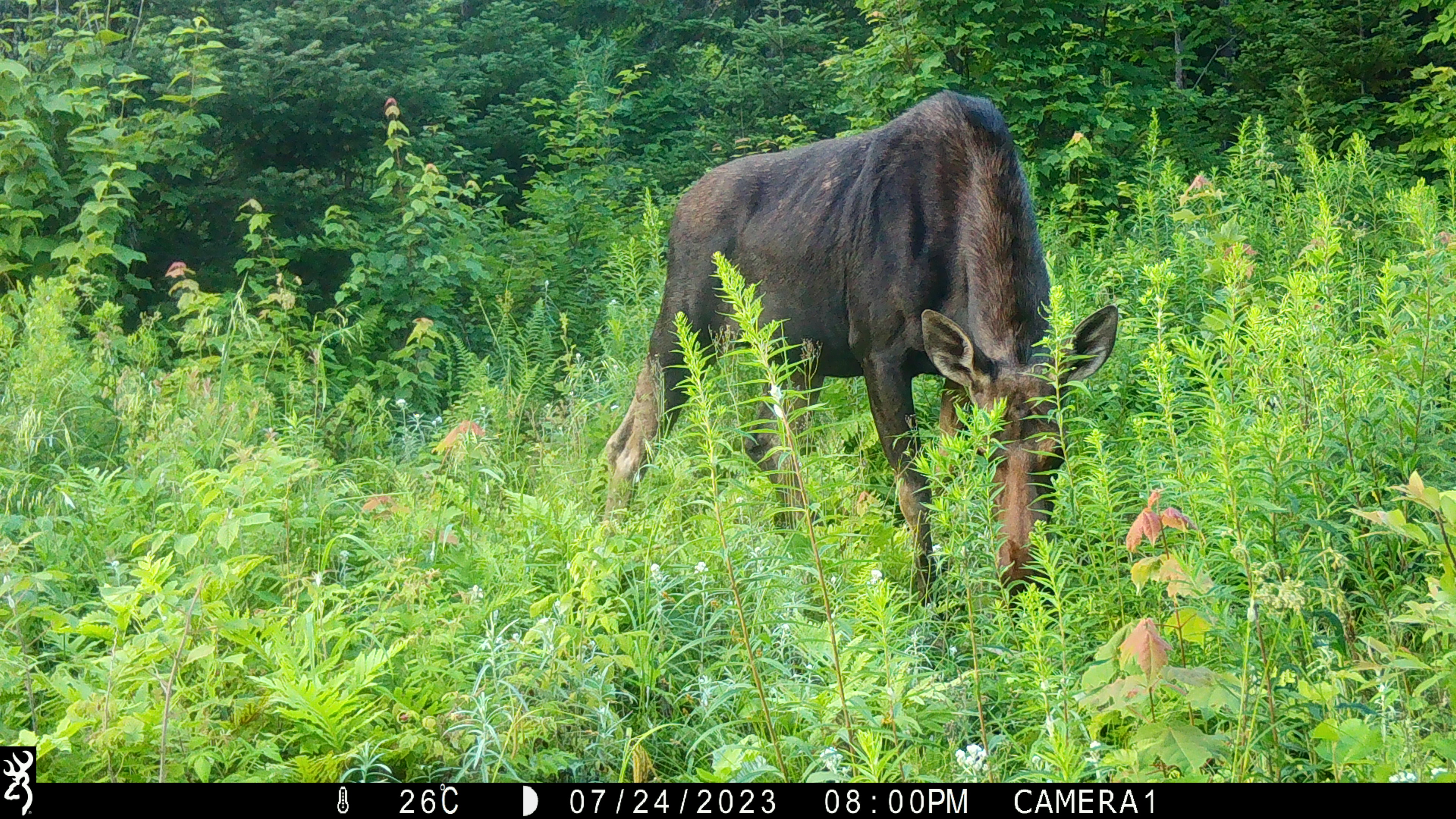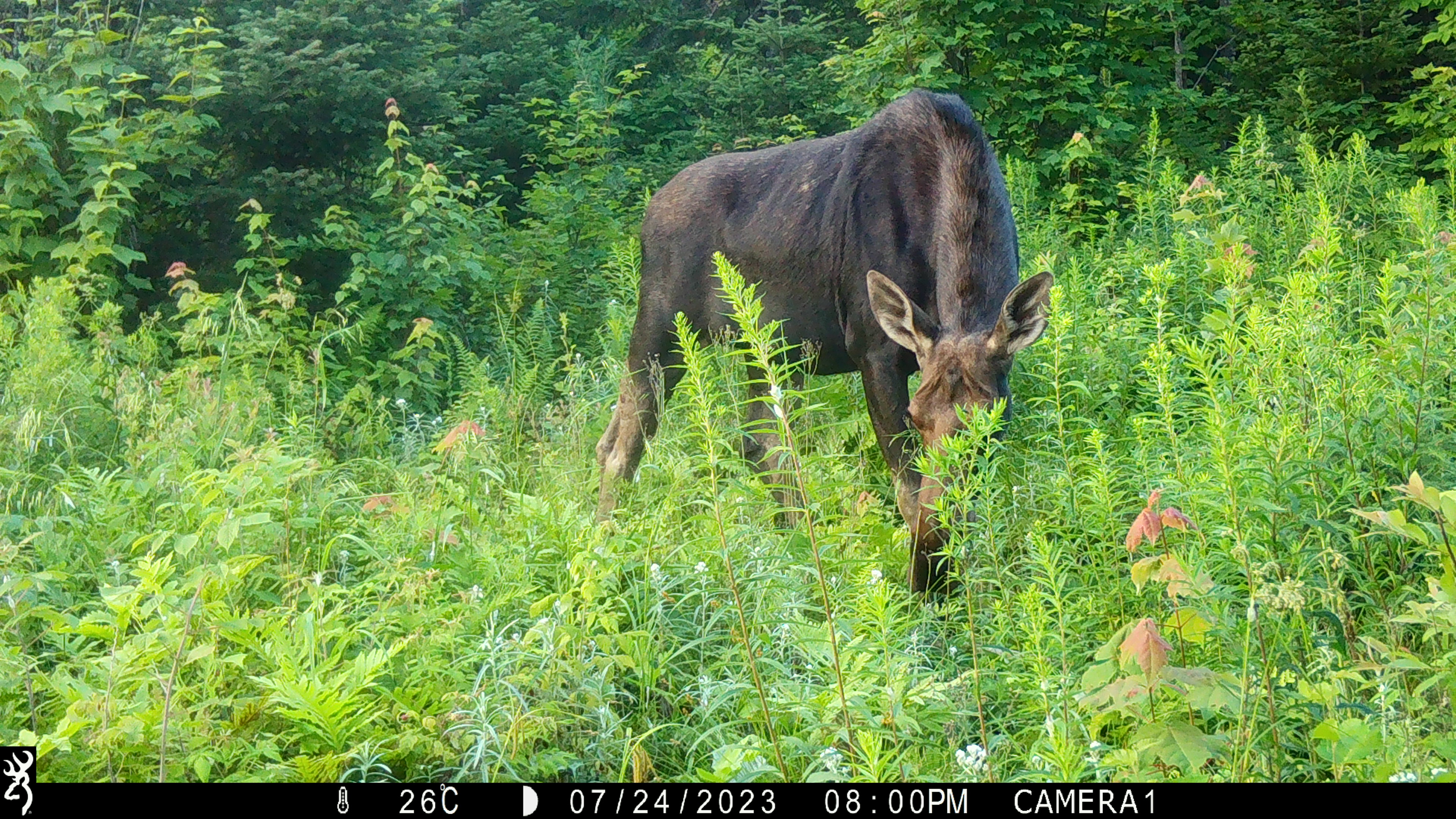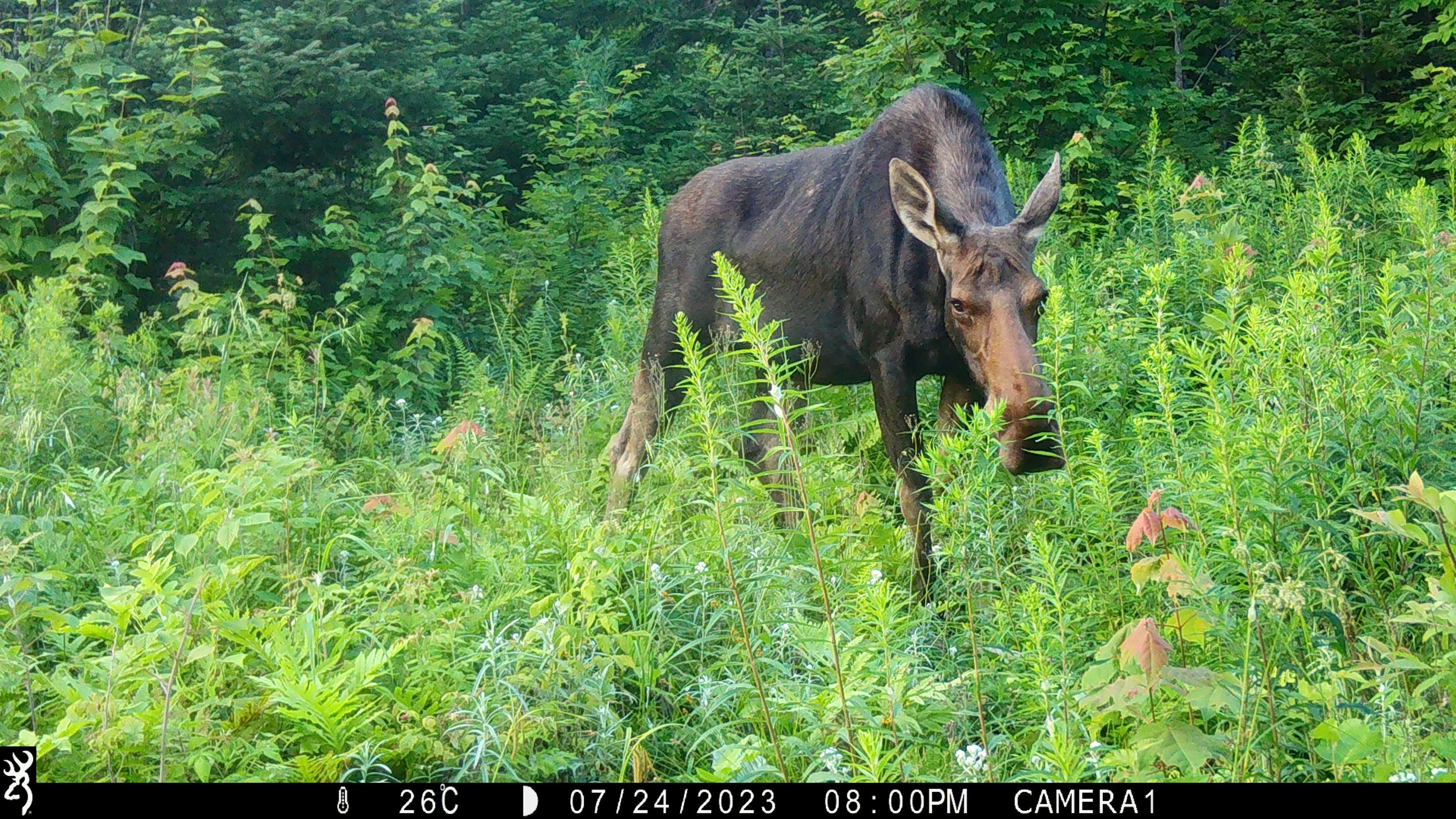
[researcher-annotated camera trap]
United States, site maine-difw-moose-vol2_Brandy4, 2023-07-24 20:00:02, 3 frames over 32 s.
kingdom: Animalia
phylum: Chordata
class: Mammalia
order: Artiodactyla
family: Cervidae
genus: Alces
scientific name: Alces alces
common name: moose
Moose (Alces alces).